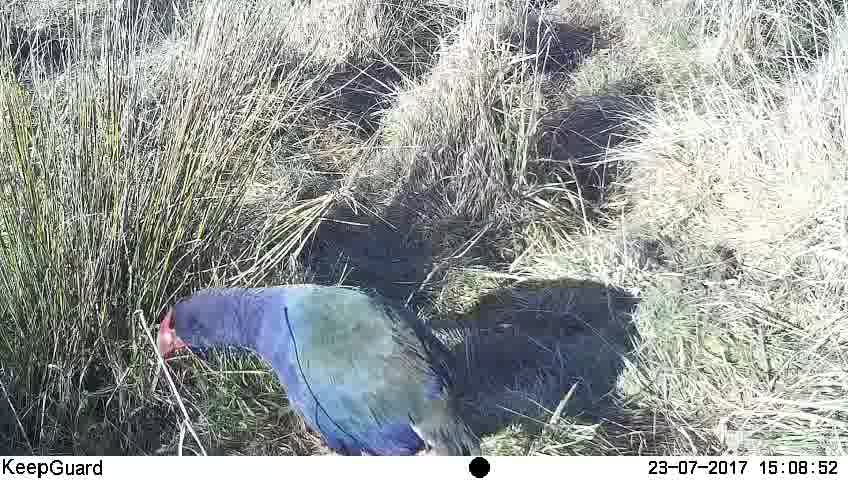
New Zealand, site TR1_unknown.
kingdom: Animalia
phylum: Chordata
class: Aves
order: Gruiformes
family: Rallidae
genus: Porphyrio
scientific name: Porphyrio mantelli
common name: takahe